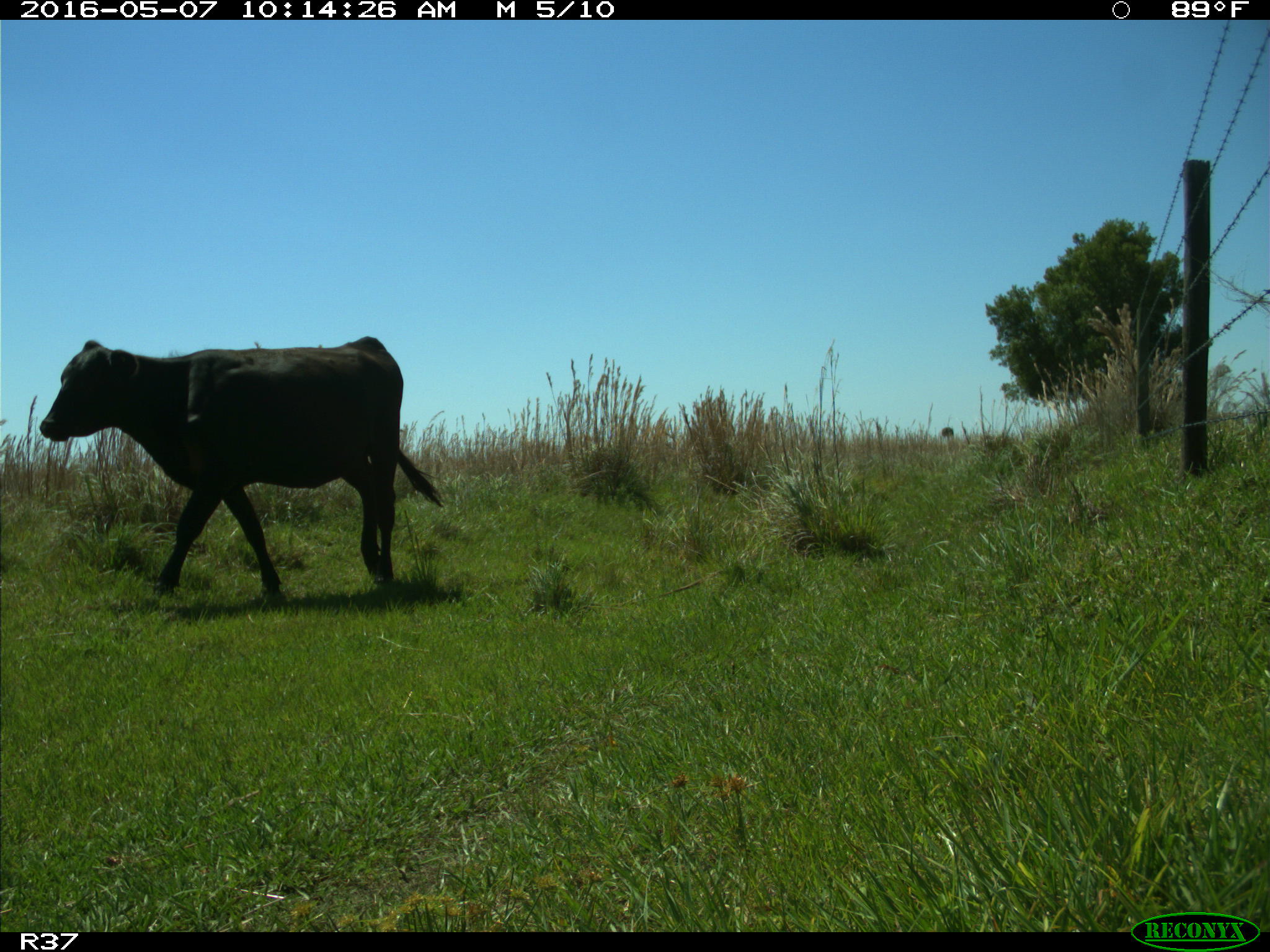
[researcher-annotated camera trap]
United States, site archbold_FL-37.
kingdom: Animalia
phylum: Chordata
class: Mammalia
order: Artiodactyla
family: Bovidae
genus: Bos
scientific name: Bos taurus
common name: domestic cow